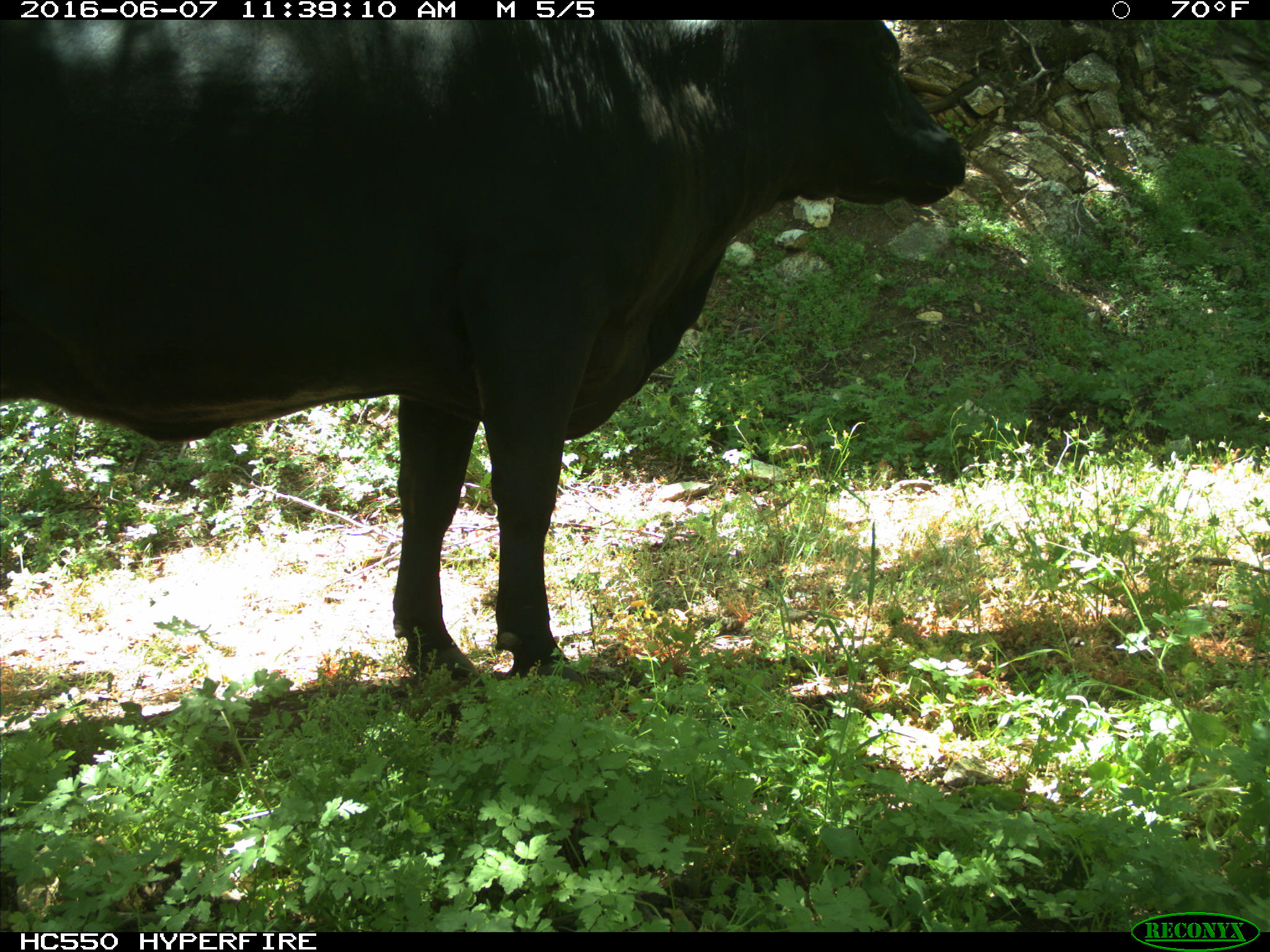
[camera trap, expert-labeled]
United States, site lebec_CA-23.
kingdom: Animalia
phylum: Chordata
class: Mammalia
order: Artiodactyla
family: Bovidae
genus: Bos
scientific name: Bos taurus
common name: domestic cow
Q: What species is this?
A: Bos taurus (domestic cow).